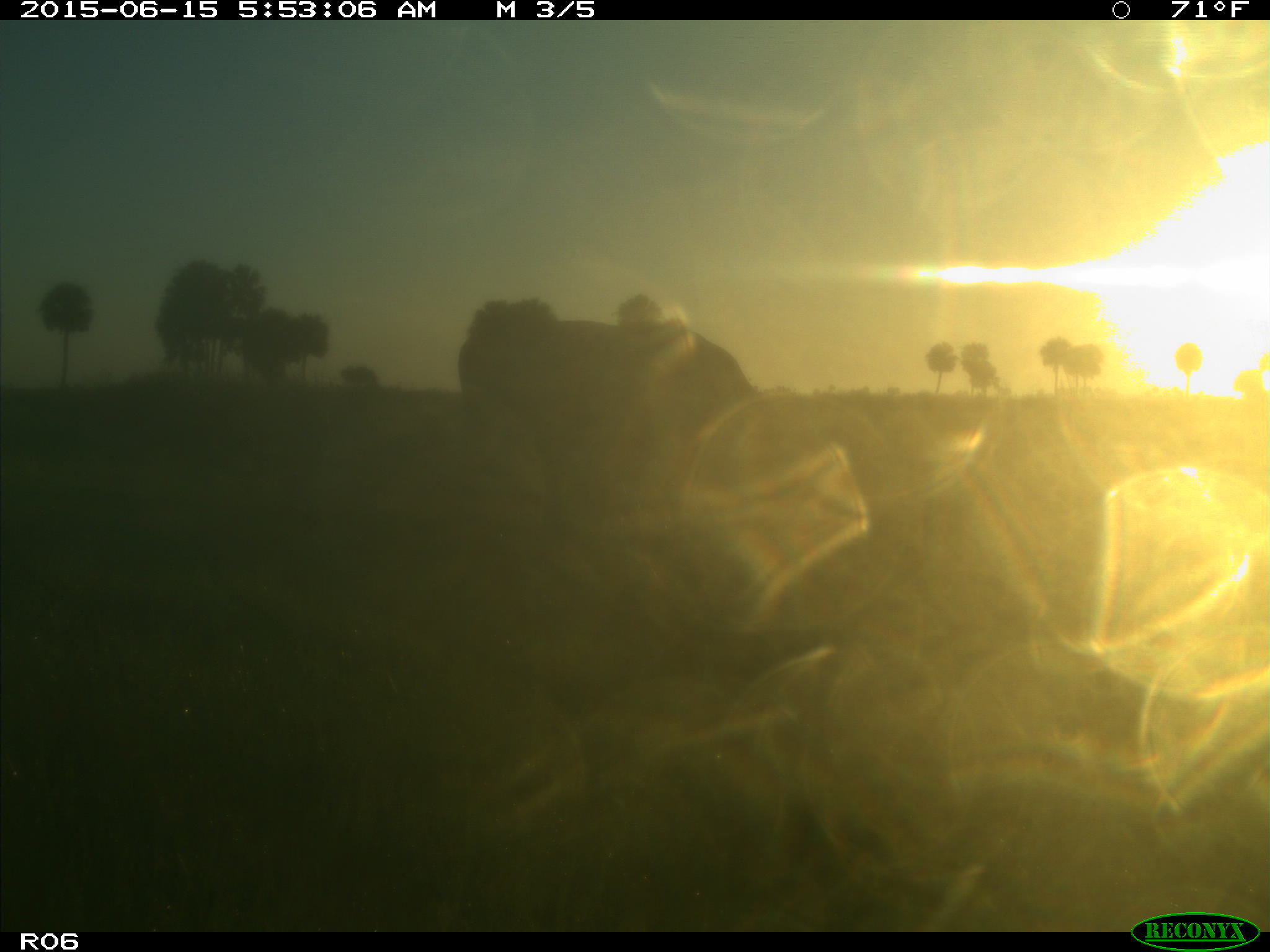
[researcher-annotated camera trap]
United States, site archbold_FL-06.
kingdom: Animalia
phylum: Chordata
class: Mammalia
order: Artiodactyla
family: Bovidae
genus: Bos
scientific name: Bos taurus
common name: domestic cow